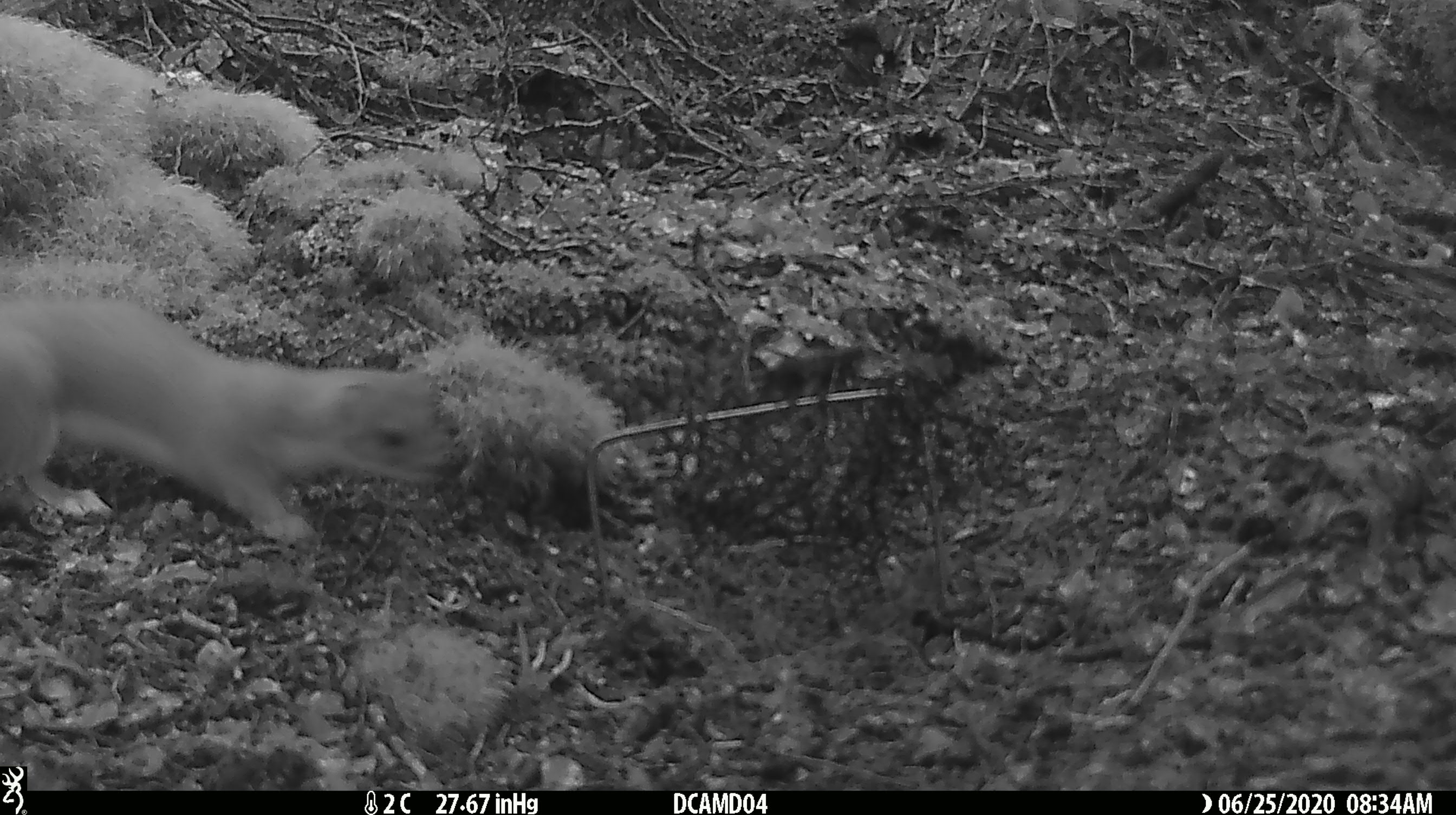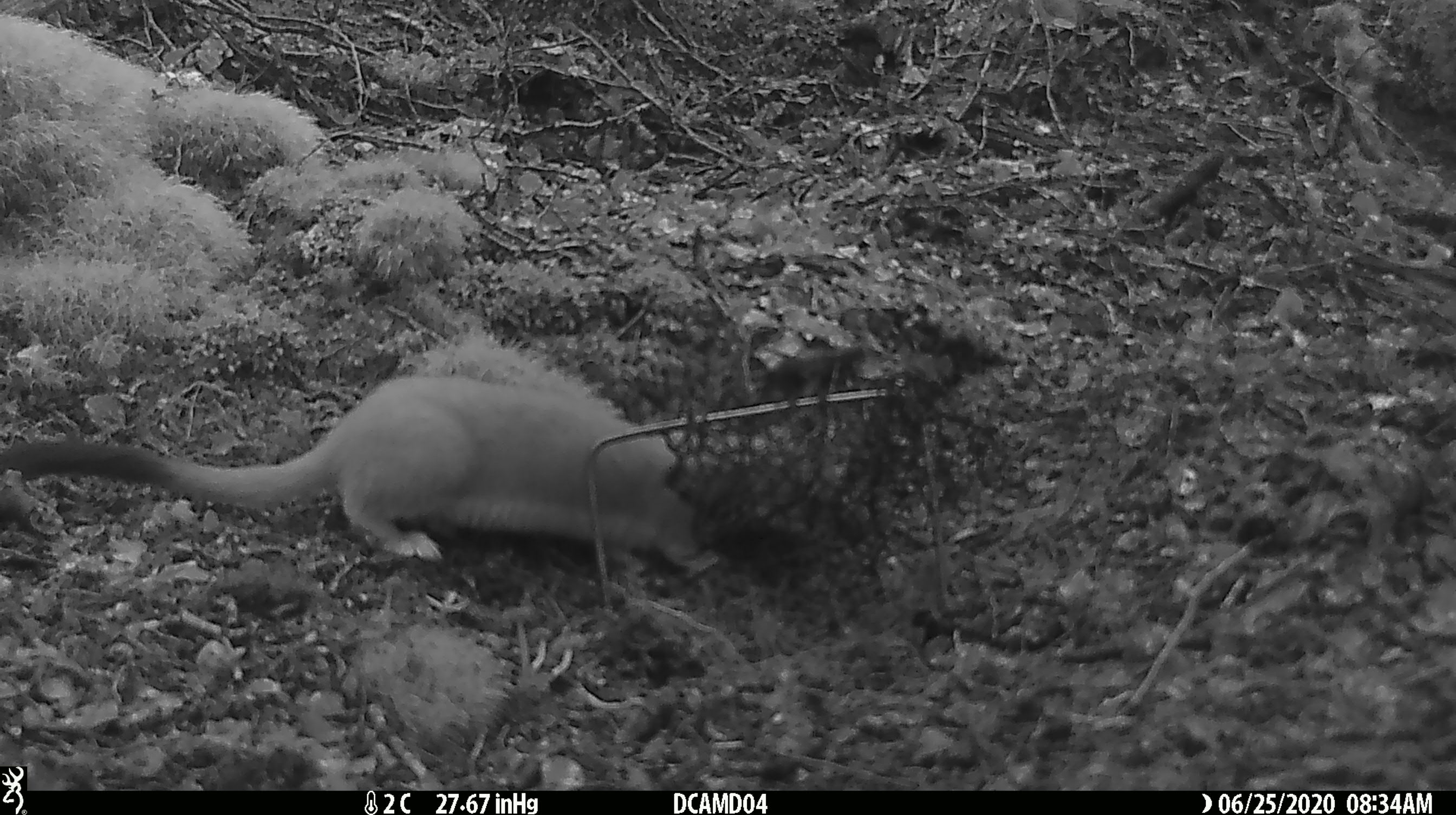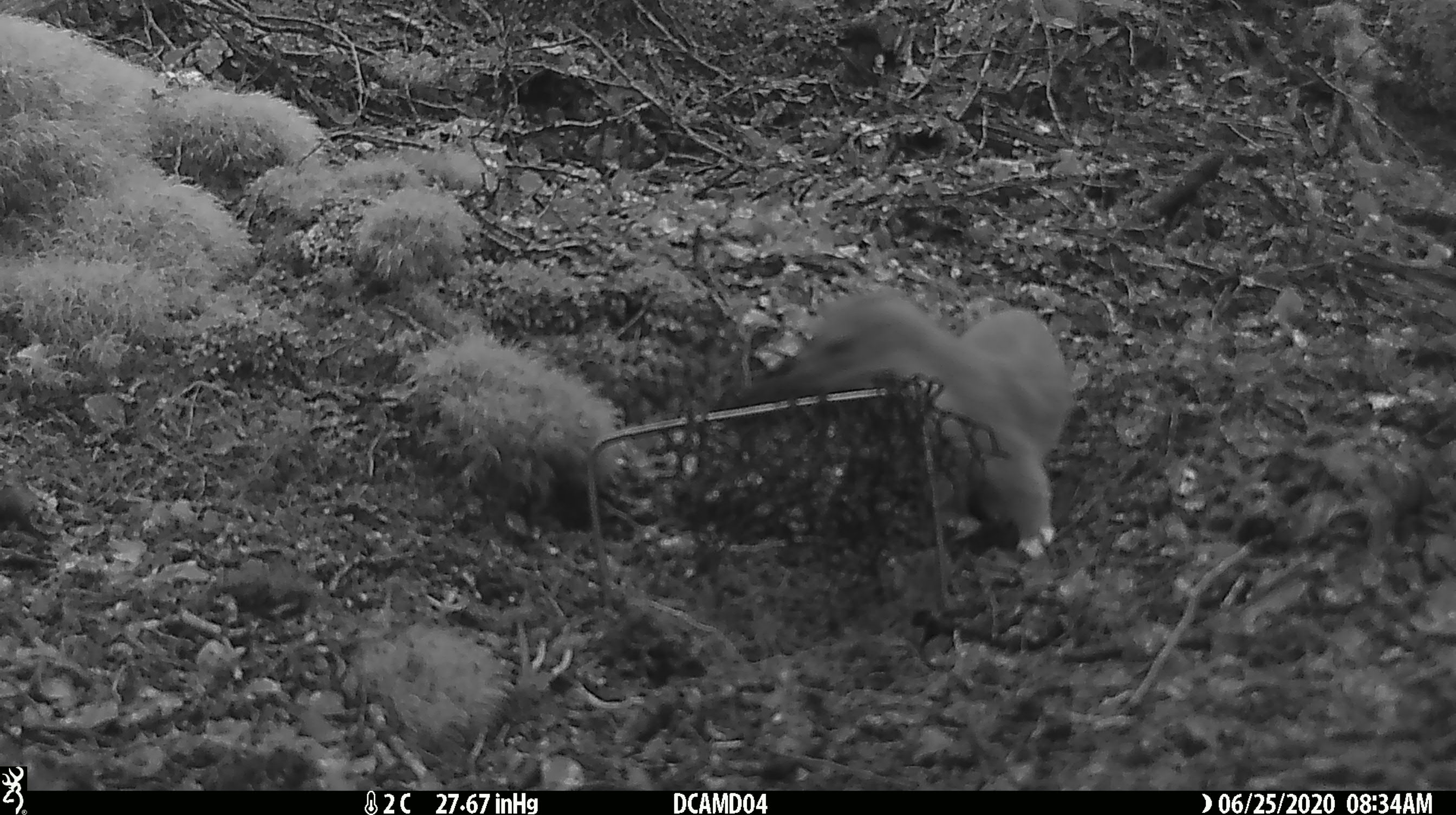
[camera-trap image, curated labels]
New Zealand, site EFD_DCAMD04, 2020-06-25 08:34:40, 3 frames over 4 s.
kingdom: Animalia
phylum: Chordata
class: Mammalia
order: Carnivora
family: Mustelidae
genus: Mustela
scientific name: Mustela erminea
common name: stoat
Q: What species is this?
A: Stoat (Mustela erminea).